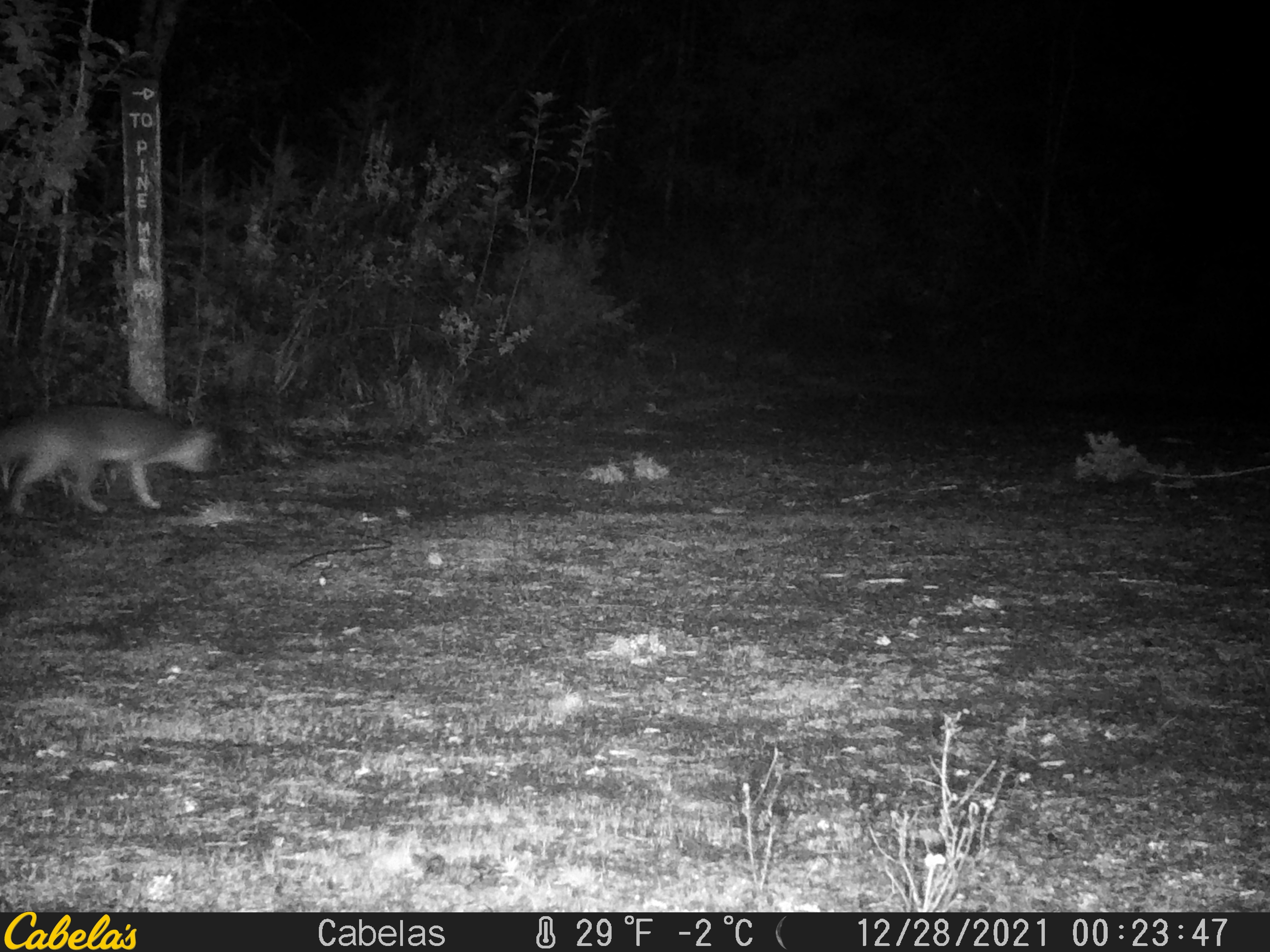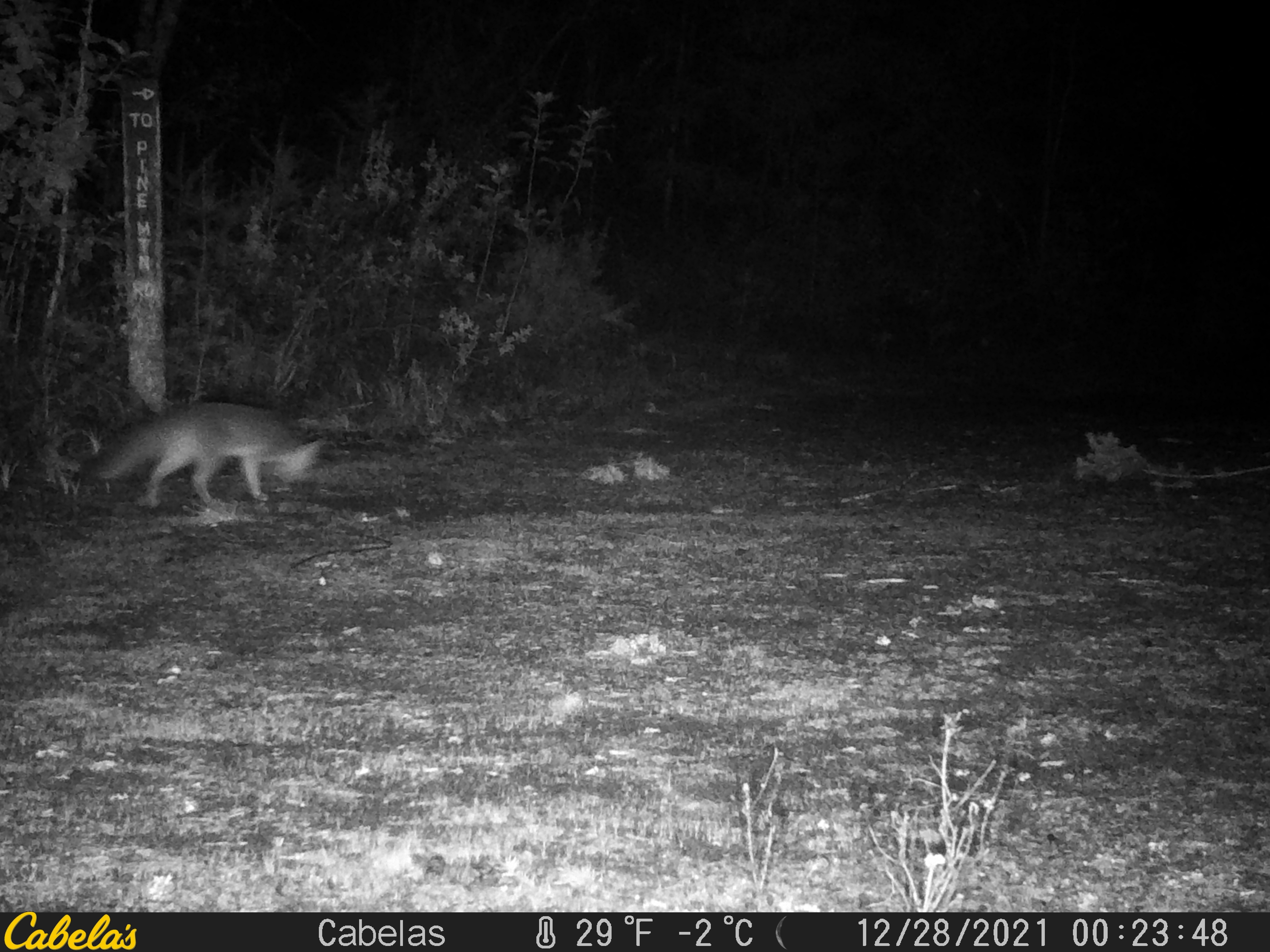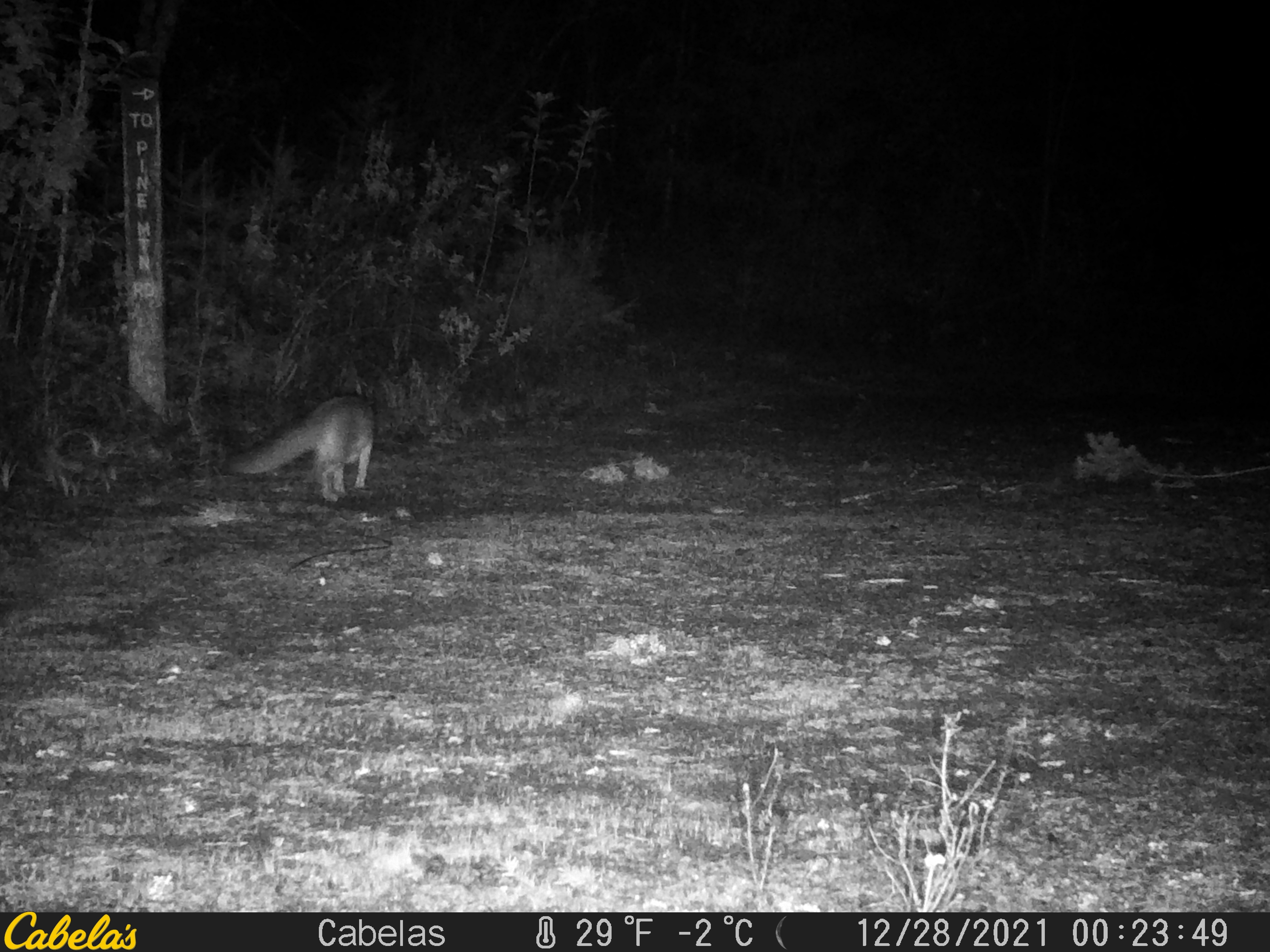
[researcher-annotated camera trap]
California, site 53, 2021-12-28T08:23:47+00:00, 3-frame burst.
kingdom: Animalia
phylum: Chordata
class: Mammalia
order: Carnivora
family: Canidae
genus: Urocyon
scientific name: Urocyon cinereoargenteus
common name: gray fox